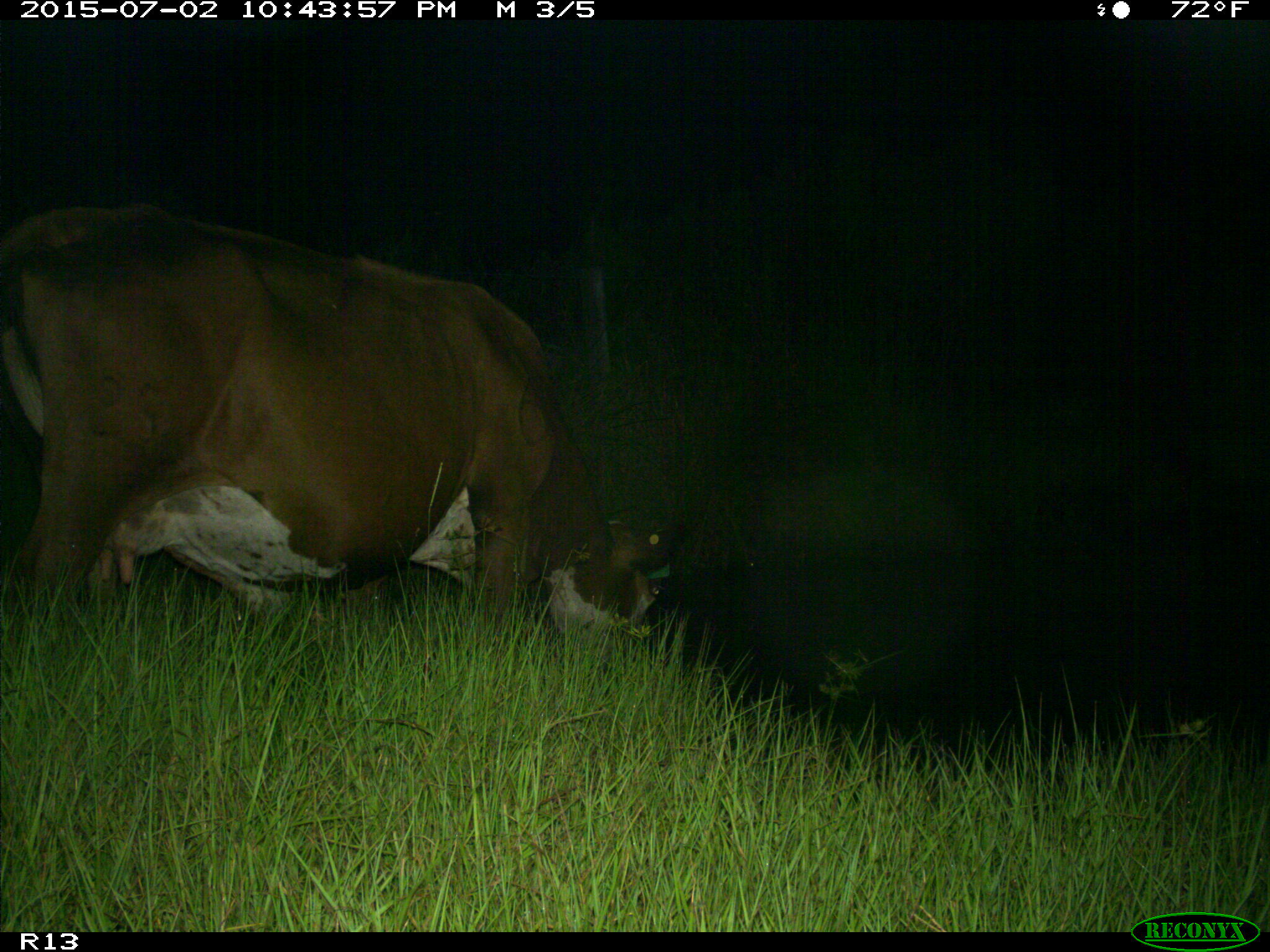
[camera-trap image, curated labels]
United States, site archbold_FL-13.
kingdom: Animalia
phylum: Chordata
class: Mammalia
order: Artiodactyla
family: Bovidae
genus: Bos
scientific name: Bos taurus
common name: domestic cow